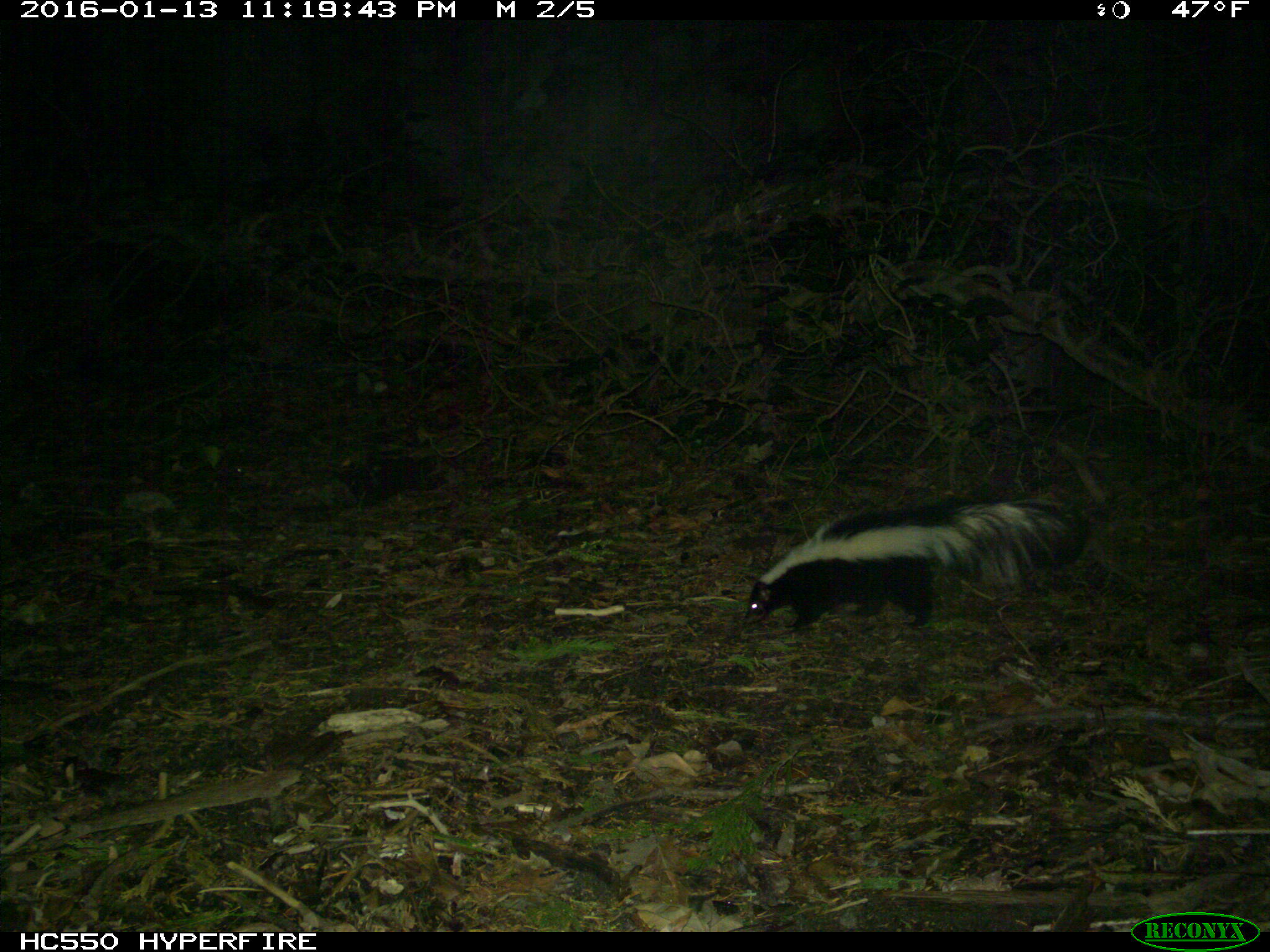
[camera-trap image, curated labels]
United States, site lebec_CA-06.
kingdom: Animalia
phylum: Chordata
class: Mammalia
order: Carnivora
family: Mephitidae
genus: Mephitis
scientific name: Mephitis mephitis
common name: striped skunk